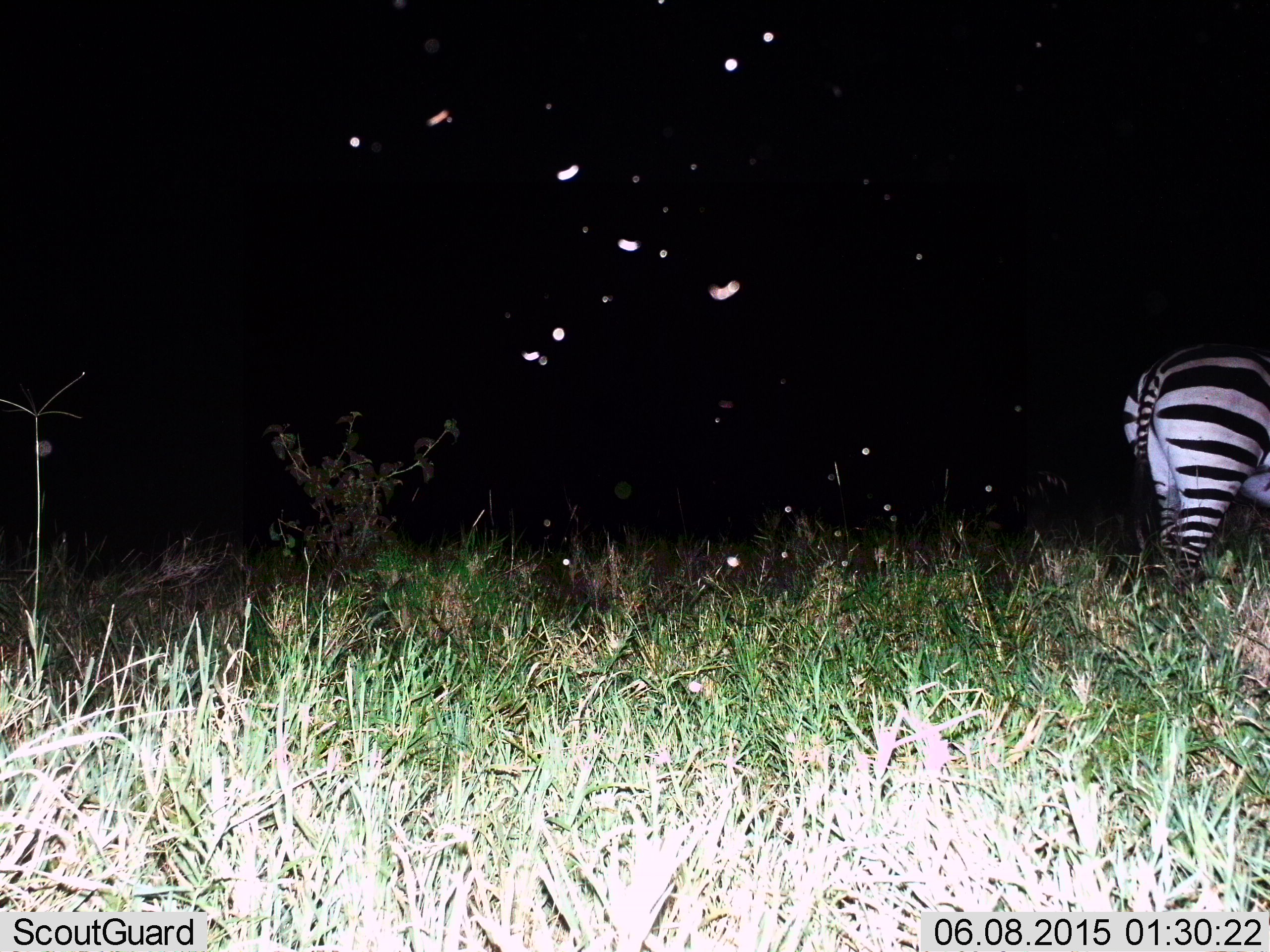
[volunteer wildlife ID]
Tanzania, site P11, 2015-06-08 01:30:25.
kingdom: Animalia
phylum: Chordata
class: Mammalia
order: Perissodactyla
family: Equidae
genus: Equus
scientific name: Equus quagga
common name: plains zebra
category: zebra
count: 1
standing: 91%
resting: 0%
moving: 9%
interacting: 0%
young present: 0%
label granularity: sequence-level